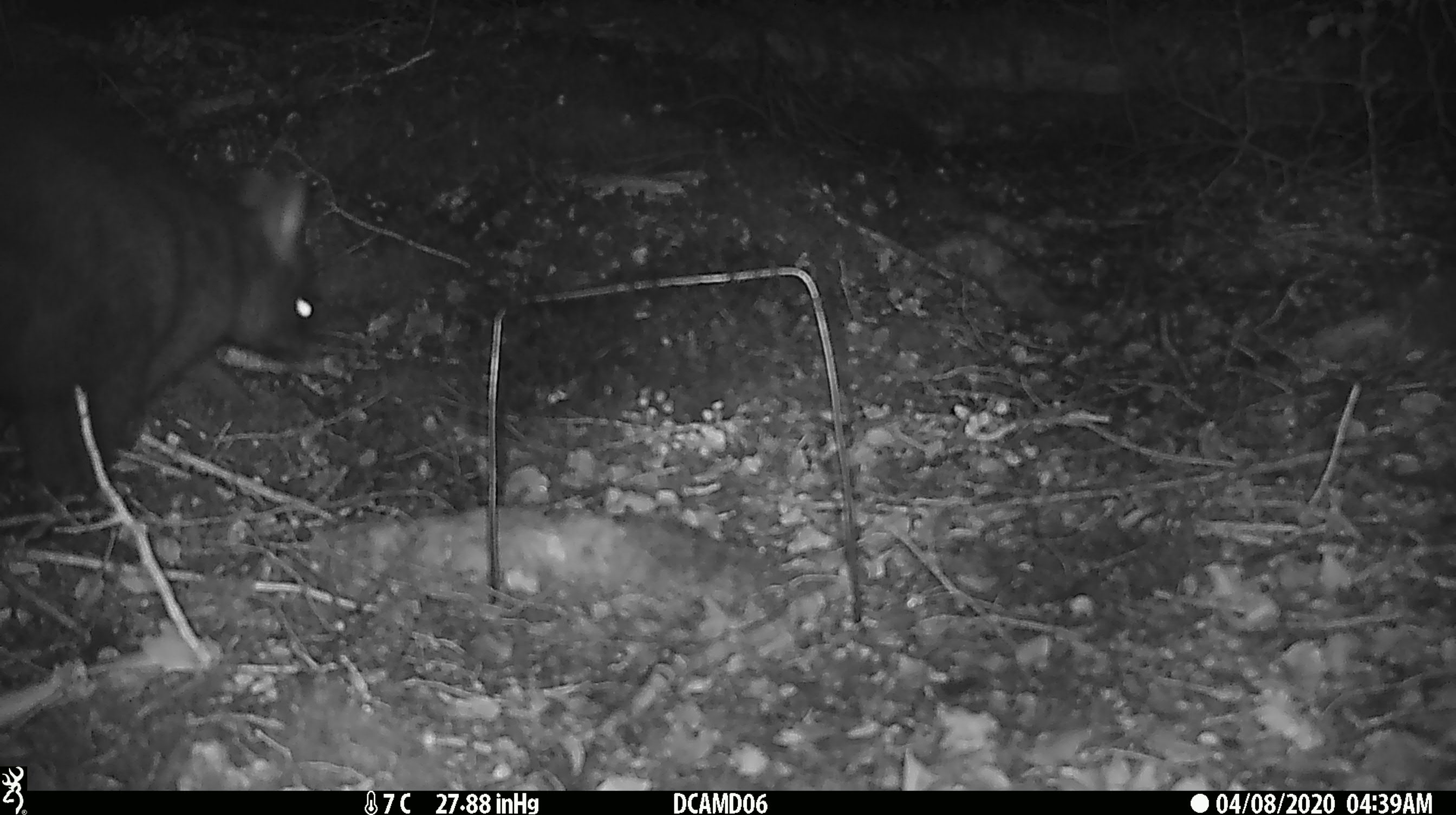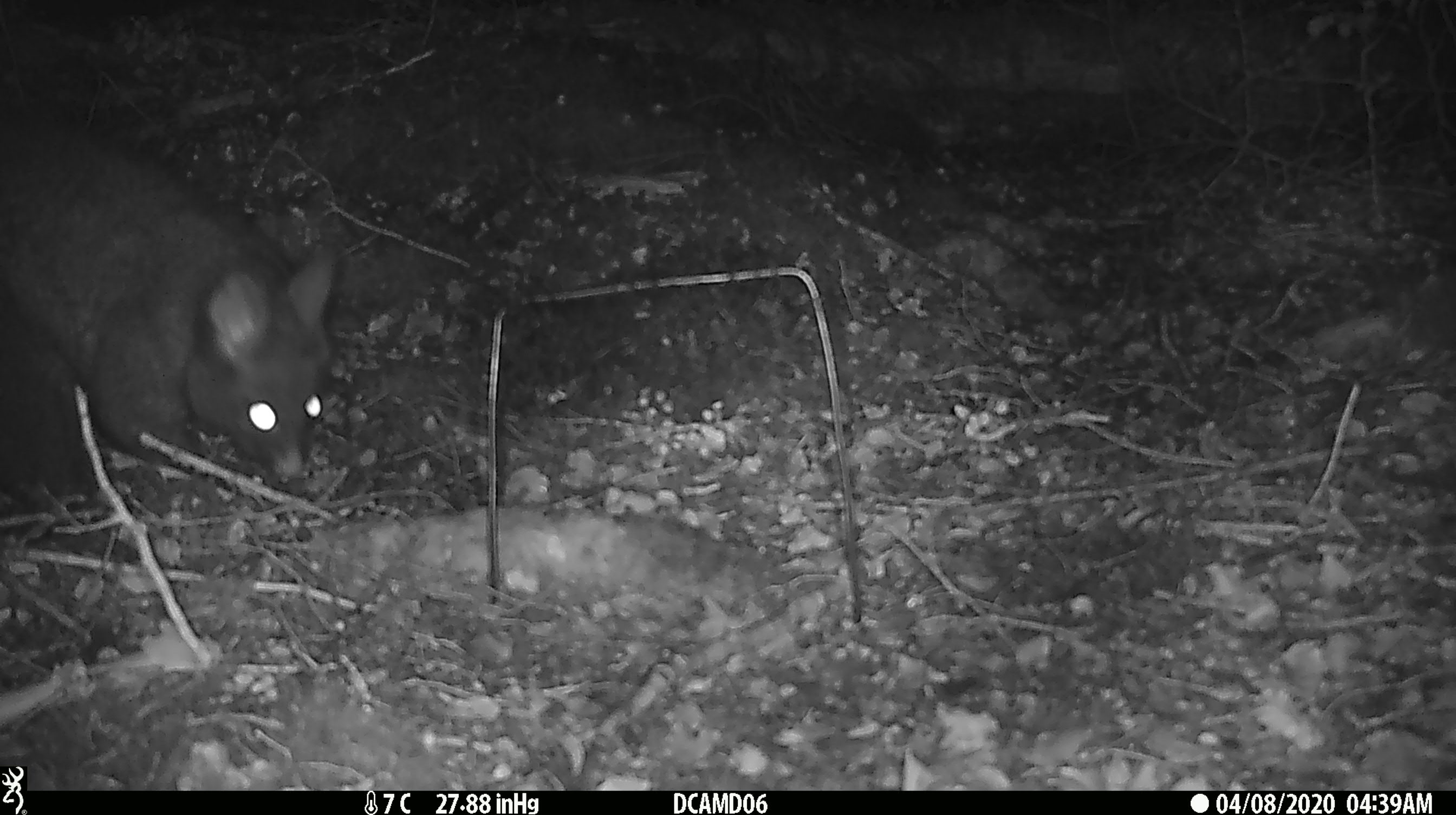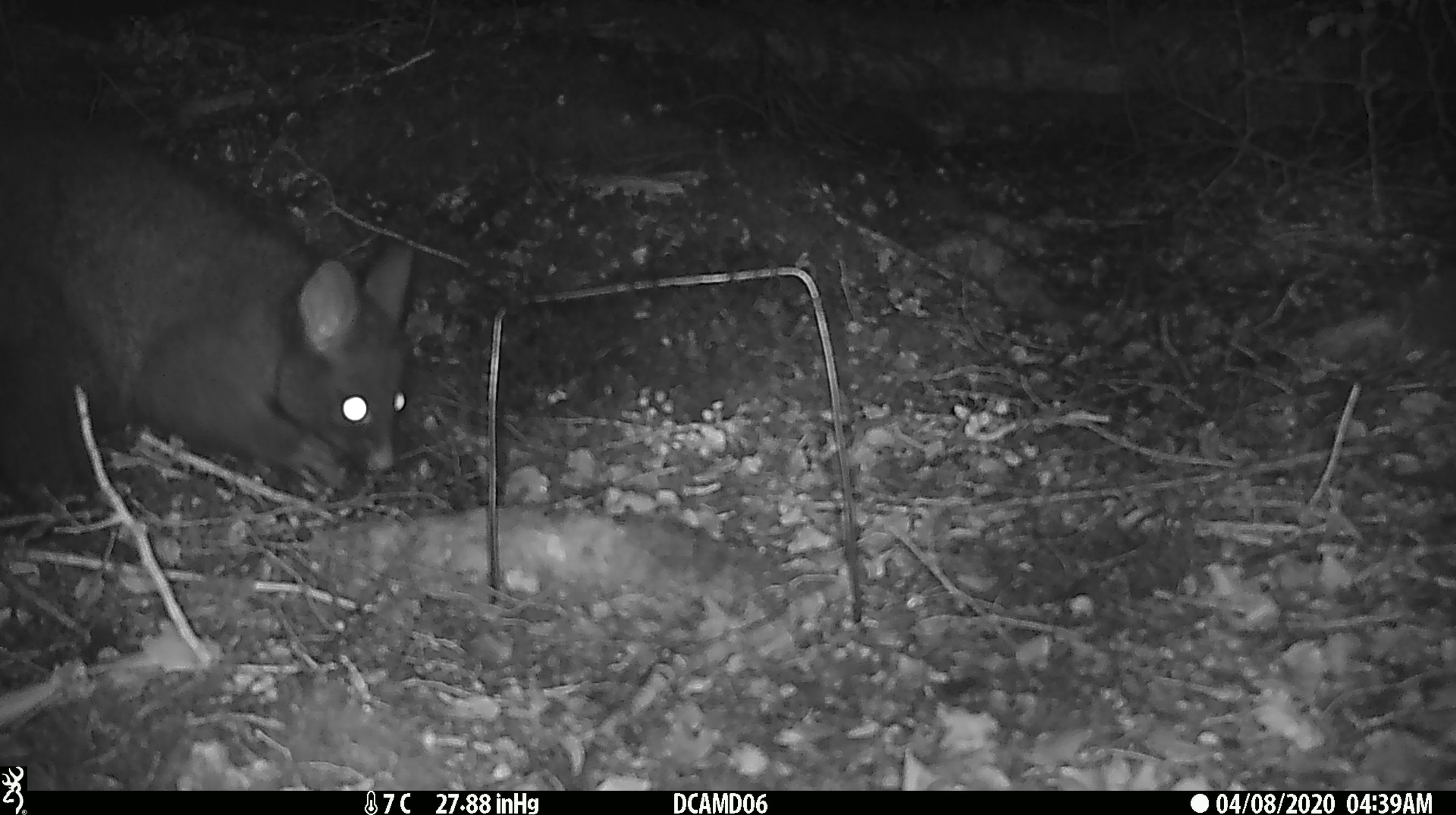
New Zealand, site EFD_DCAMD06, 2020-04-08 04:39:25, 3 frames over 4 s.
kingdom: Animalia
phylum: Chordata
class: Mammalia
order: Diprotodontia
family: Phalangeridae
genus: Trichosurus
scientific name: Trichosurus vulpecula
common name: common brushtail possum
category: possum